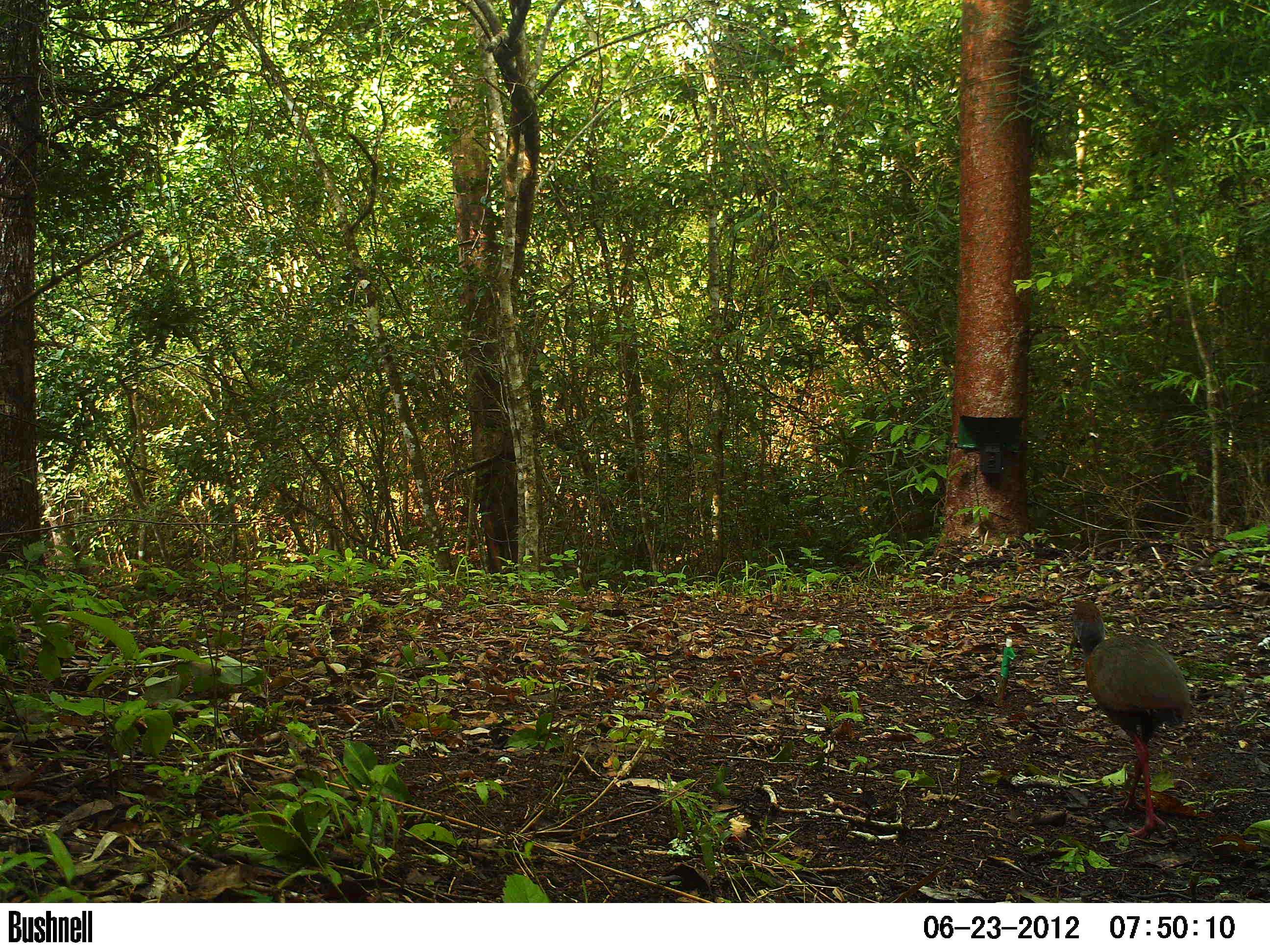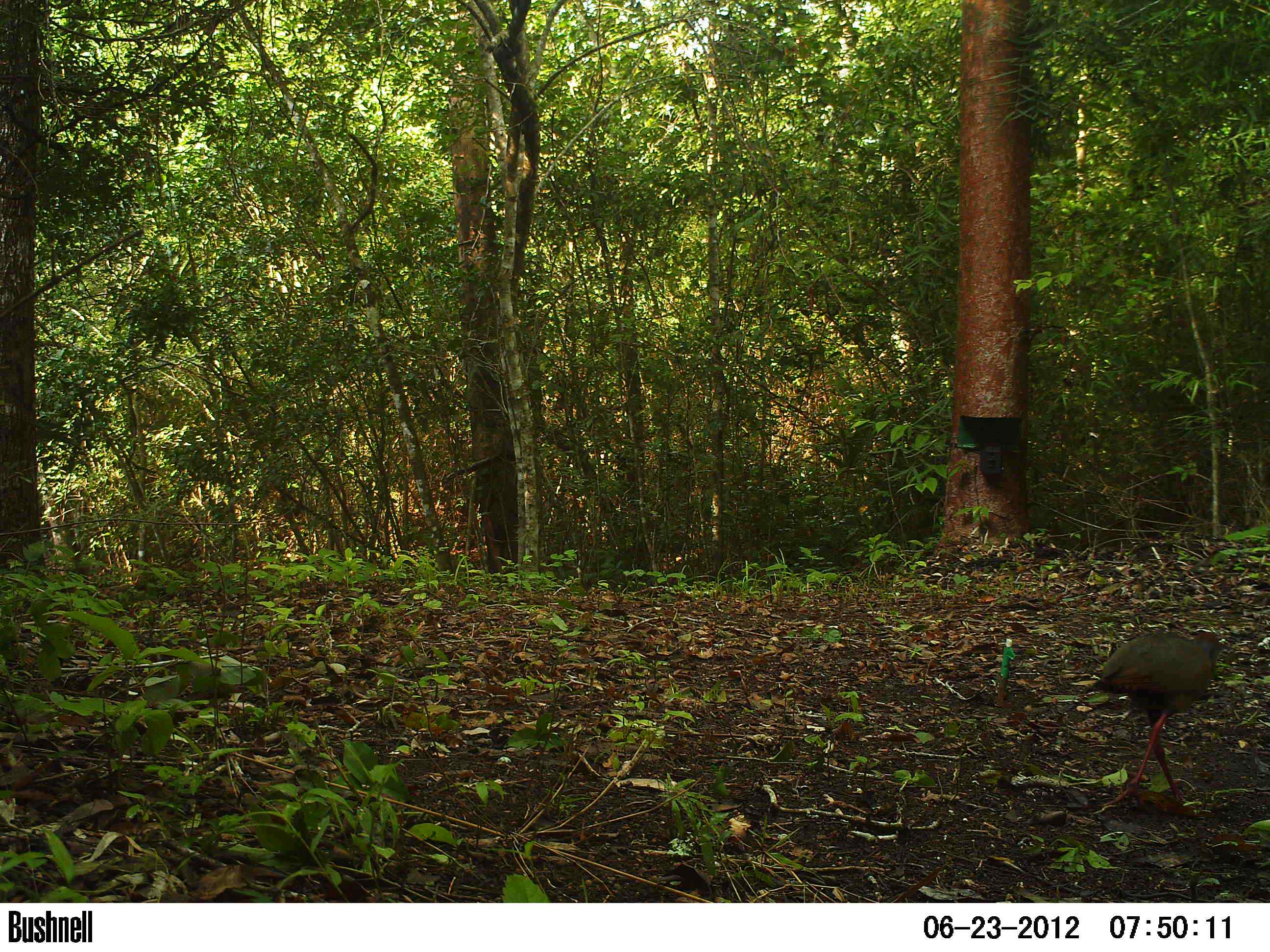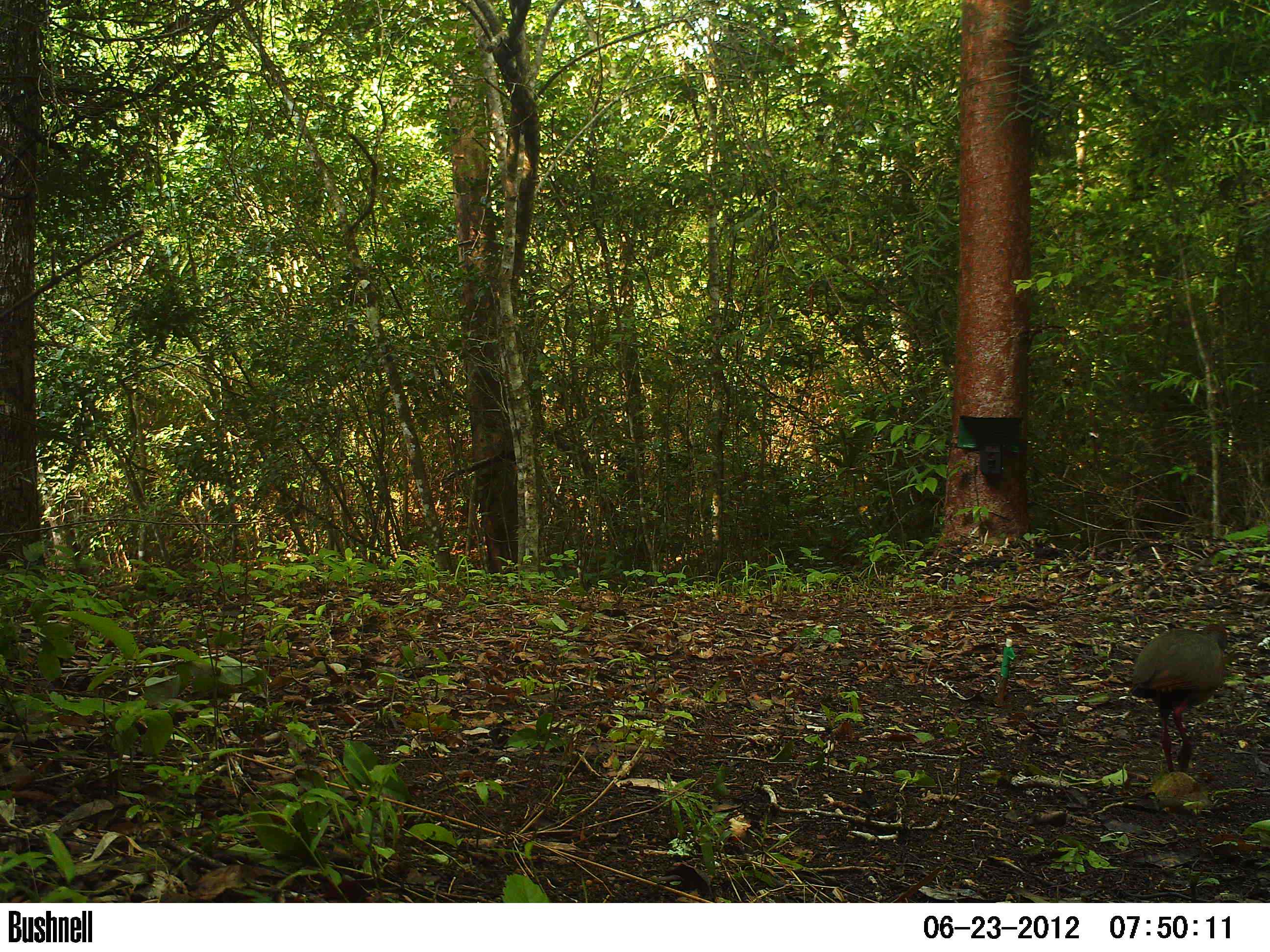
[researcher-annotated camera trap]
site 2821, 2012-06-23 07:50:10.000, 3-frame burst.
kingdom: Animalia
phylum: Chordata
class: Aves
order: Gruiformes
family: Rallidae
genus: Aramides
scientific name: Aramides cajaneus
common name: gray-cowled wood-rail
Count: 1.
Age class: adult.